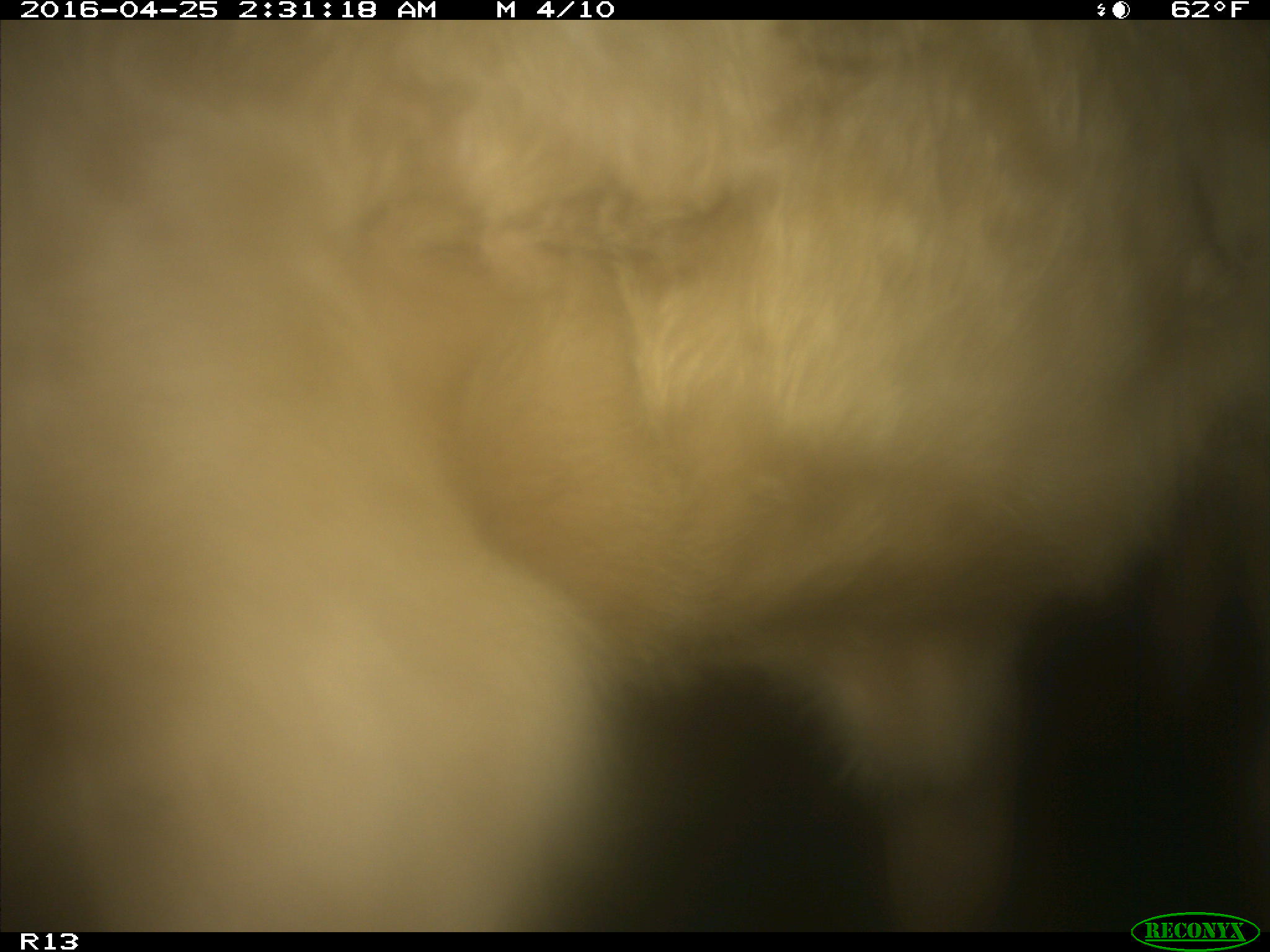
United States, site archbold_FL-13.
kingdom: Animalia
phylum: Chordata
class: Mammalia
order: Artiodactyla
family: Bovidae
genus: Bos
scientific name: Bos taurus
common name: domestic cow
Bos taurus (domestic cow).